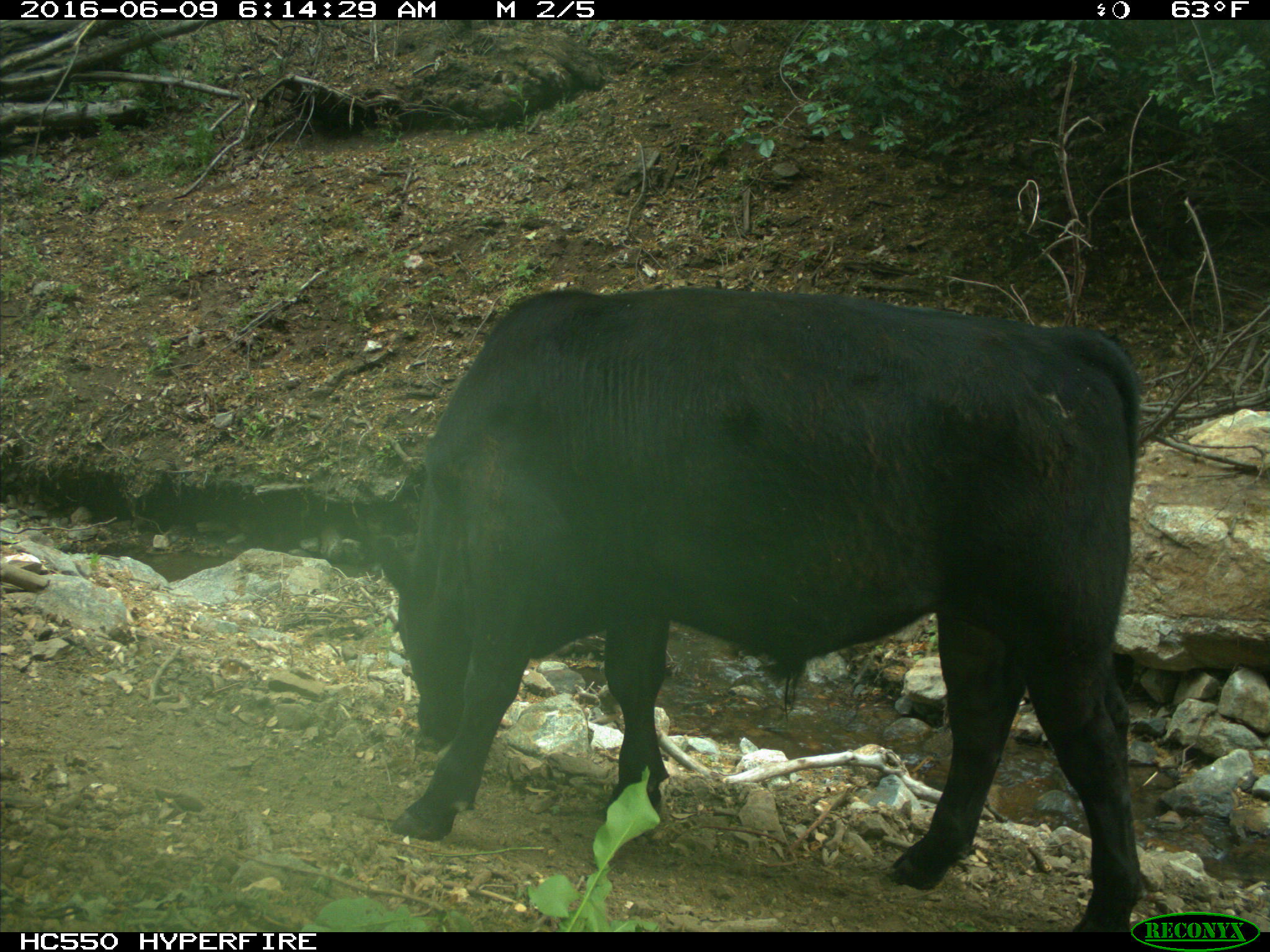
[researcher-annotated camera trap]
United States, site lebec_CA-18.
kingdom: Animalia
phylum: Chordata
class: Mammalia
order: Artiodactyla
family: Bovidae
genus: Bos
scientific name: Bos taurus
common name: domestic cow